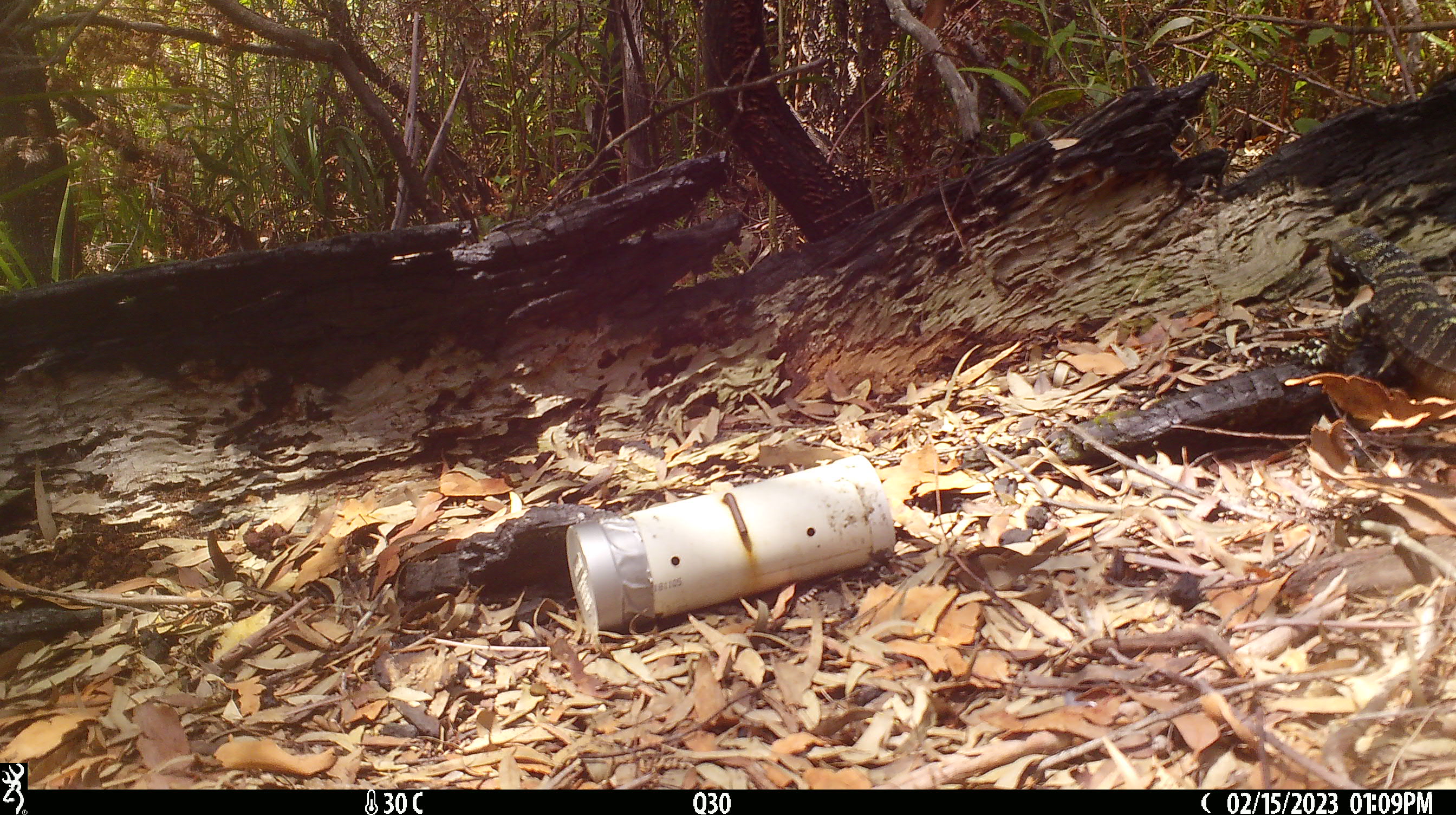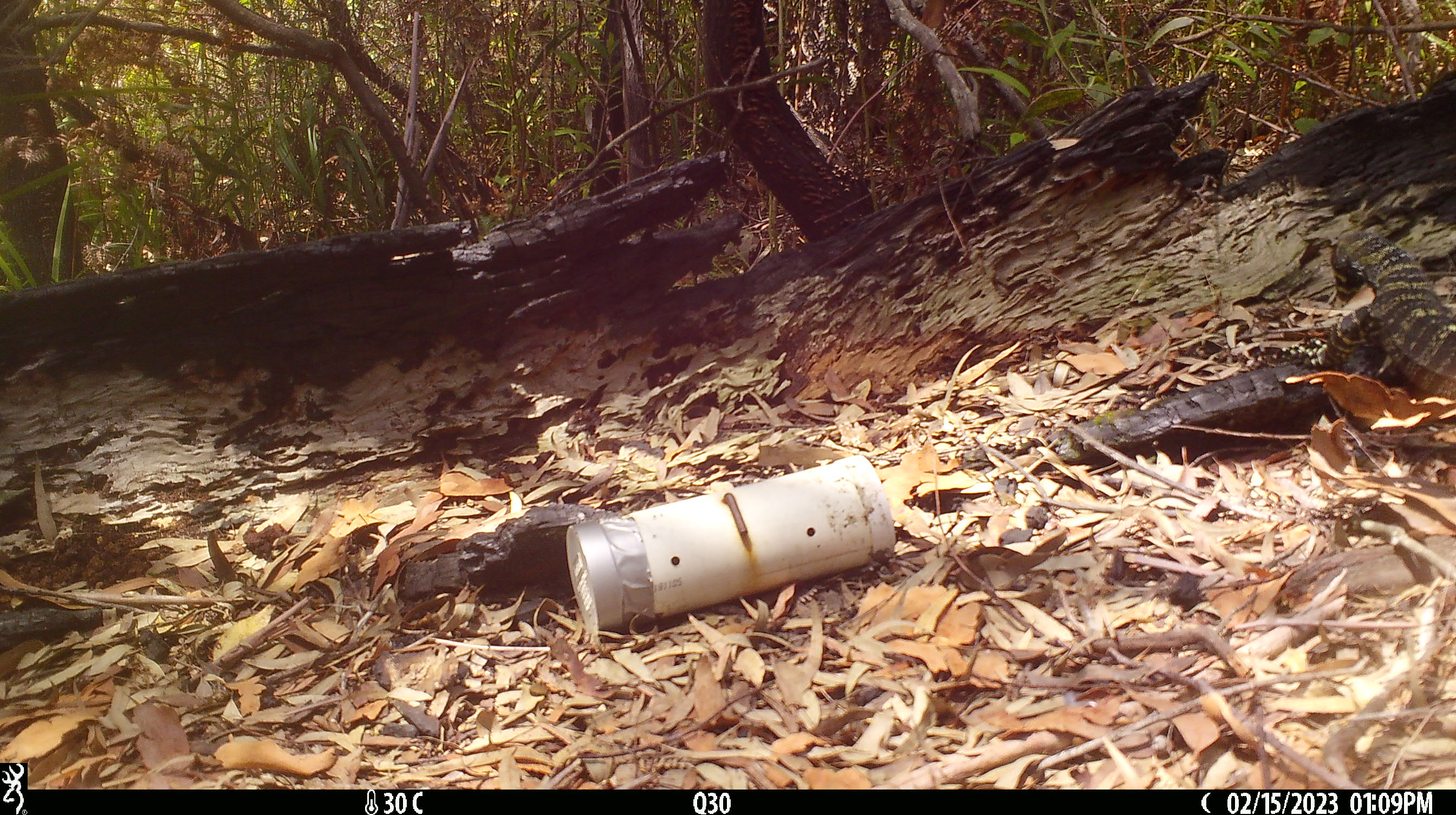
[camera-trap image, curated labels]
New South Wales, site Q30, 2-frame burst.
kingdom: Animalia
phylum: Chordata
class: Reptilia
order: Squamata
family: Varanidae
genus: Varanus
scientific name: Varanus varius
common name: lace monitor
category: goanna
Goanna (lace monitor) (Varanus varius).